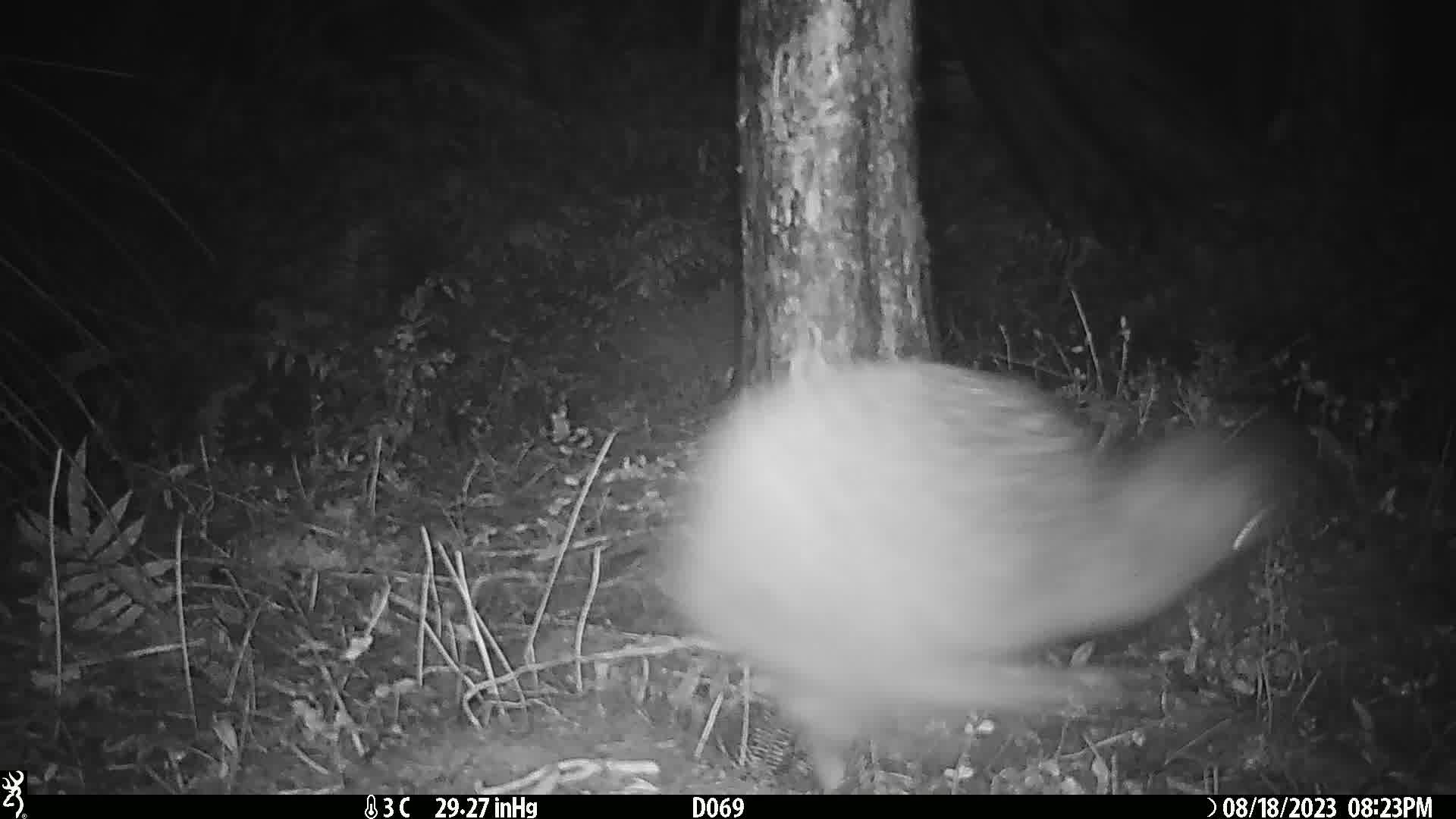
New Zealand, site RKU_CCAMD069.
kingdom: Animalia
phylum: Chordata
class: Aves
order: Apterygiformes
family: Apterygidae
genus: Apteryx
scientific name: Apteryx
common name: kiwi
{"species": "kiwi (Apteryx)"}